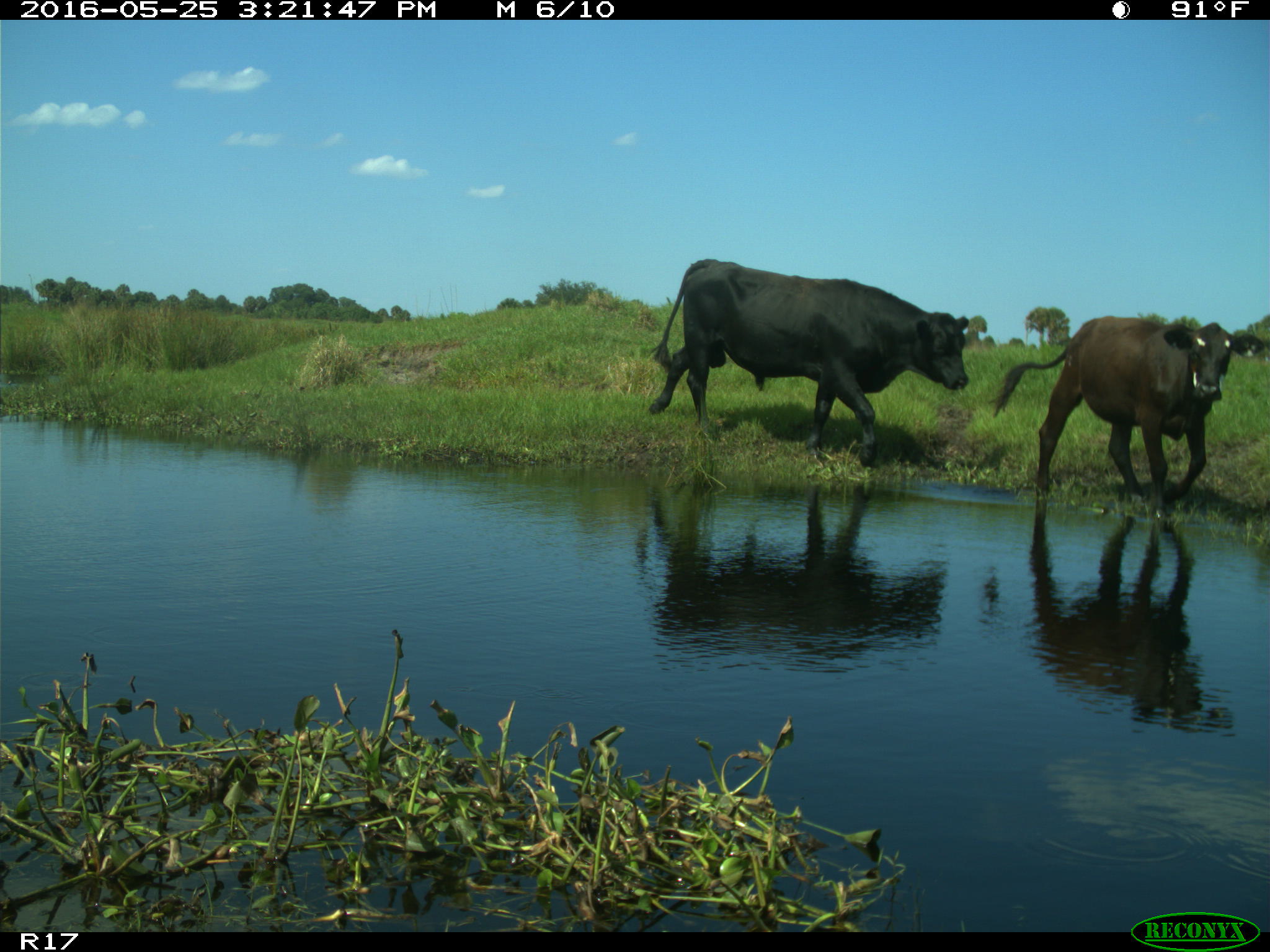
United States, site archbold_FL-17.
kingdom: Animalia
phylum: Chordata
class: Mammalia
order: Artiodactyla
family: Bovidae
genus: Bos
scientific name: Bos taurus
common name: domestic cow